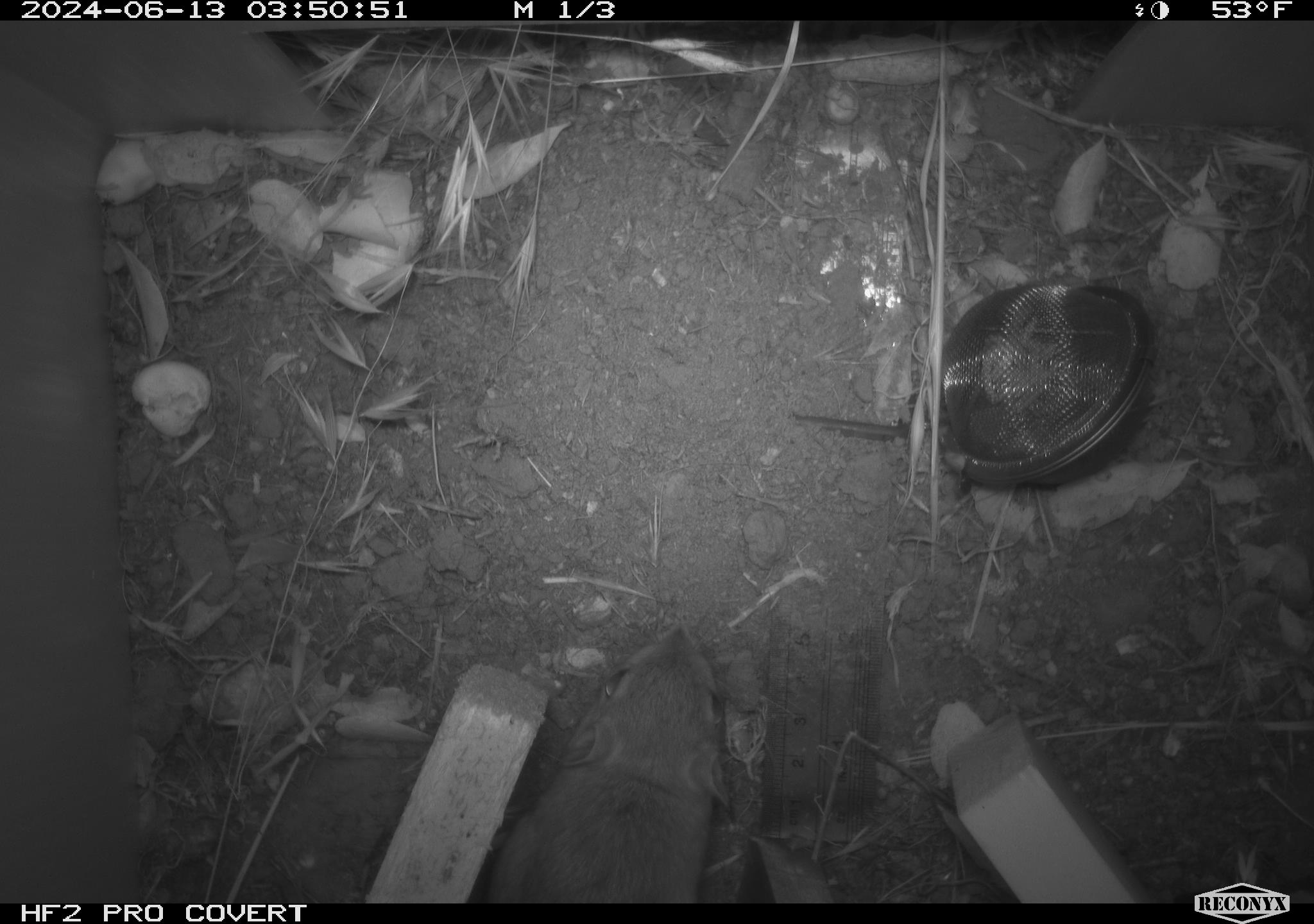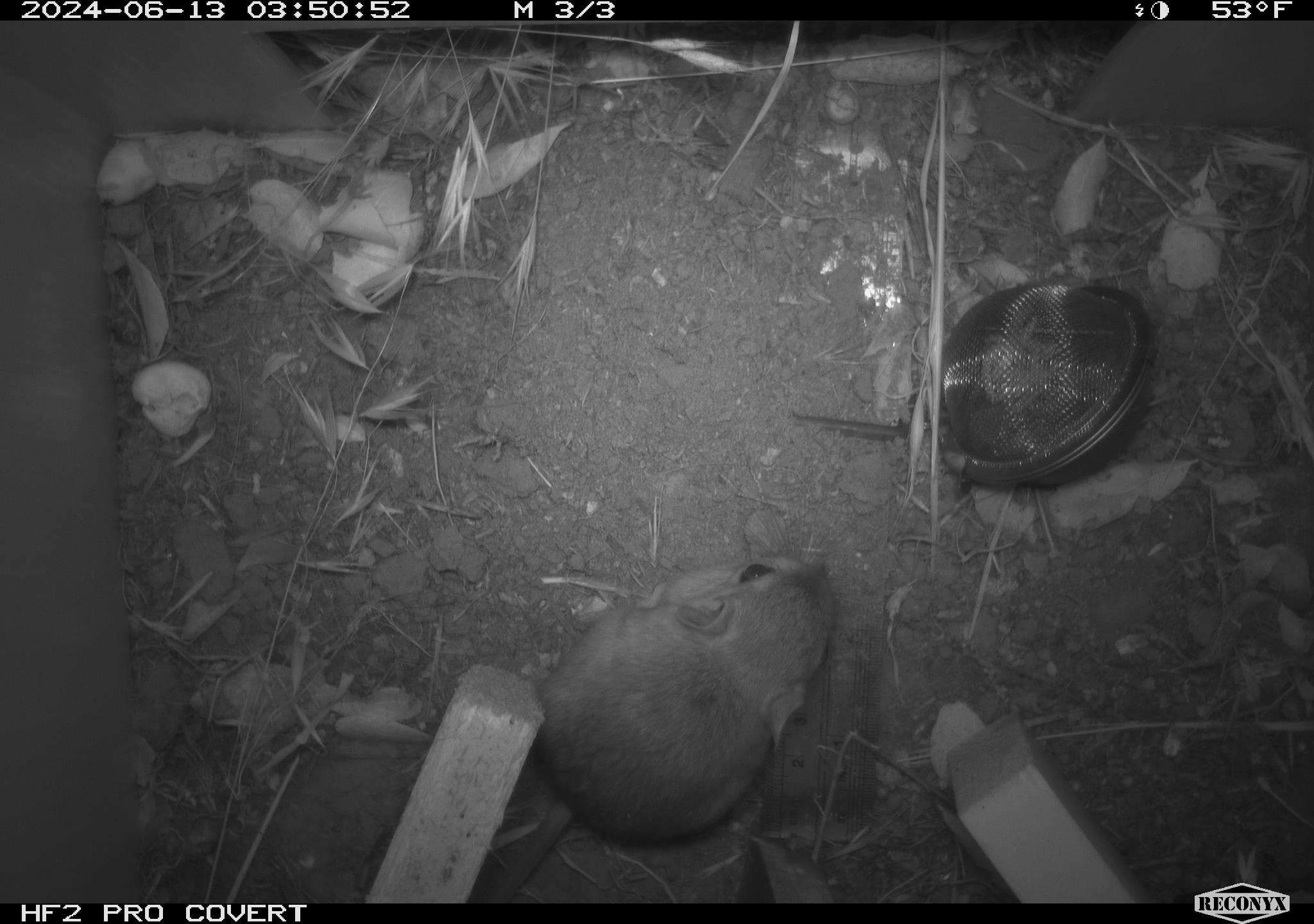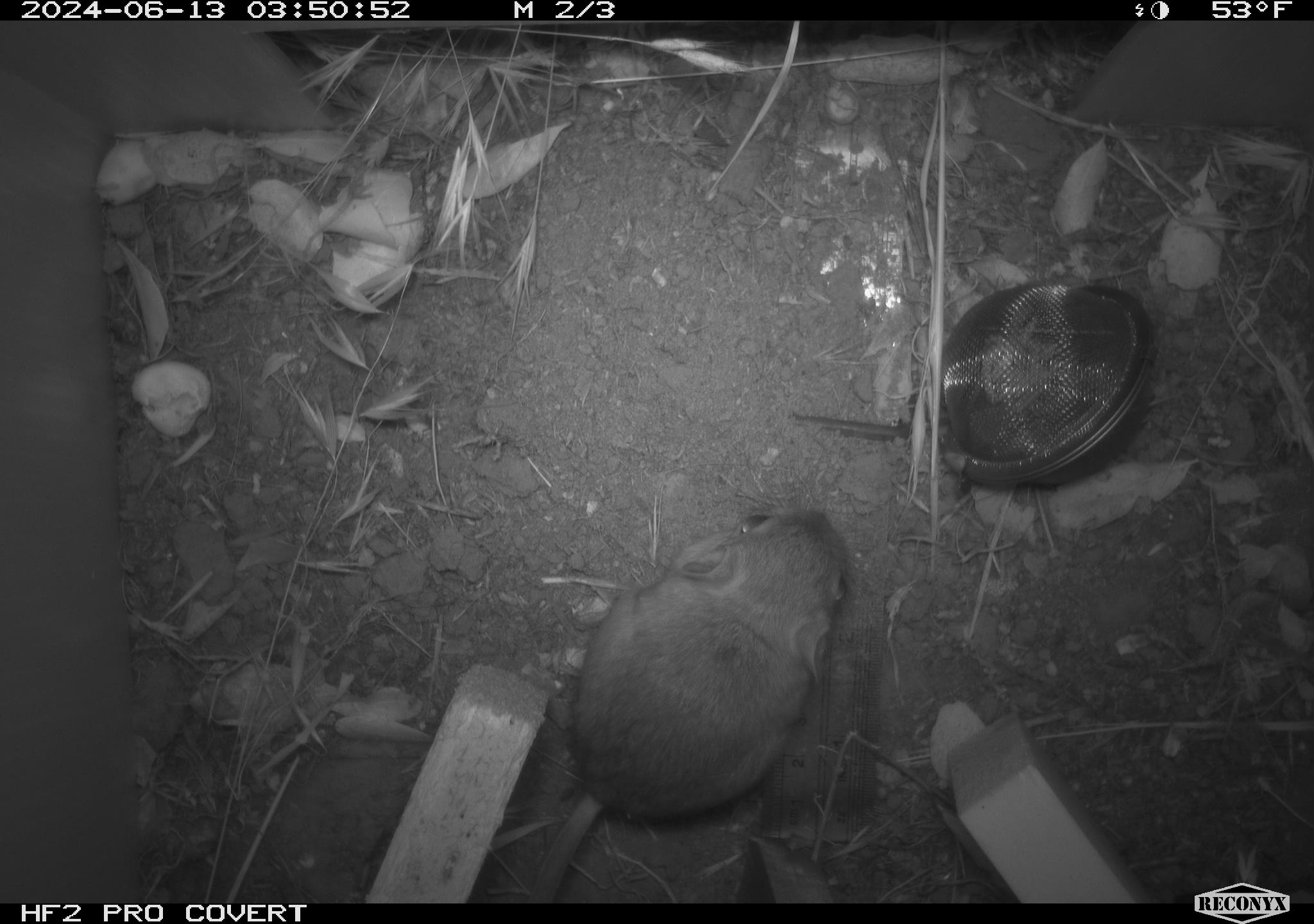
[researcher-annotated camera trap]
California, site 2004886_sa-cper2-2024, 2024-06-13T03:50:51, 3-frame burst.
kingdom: Animalia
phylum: Chordata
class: Mammalia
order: Rodentia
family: Heteromyidae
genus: Dipodomys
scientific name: Dipodomys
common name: kangaroo rats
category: dipodomys species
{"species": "dipodomys species (kangaroo rats) (Dipodomys)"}